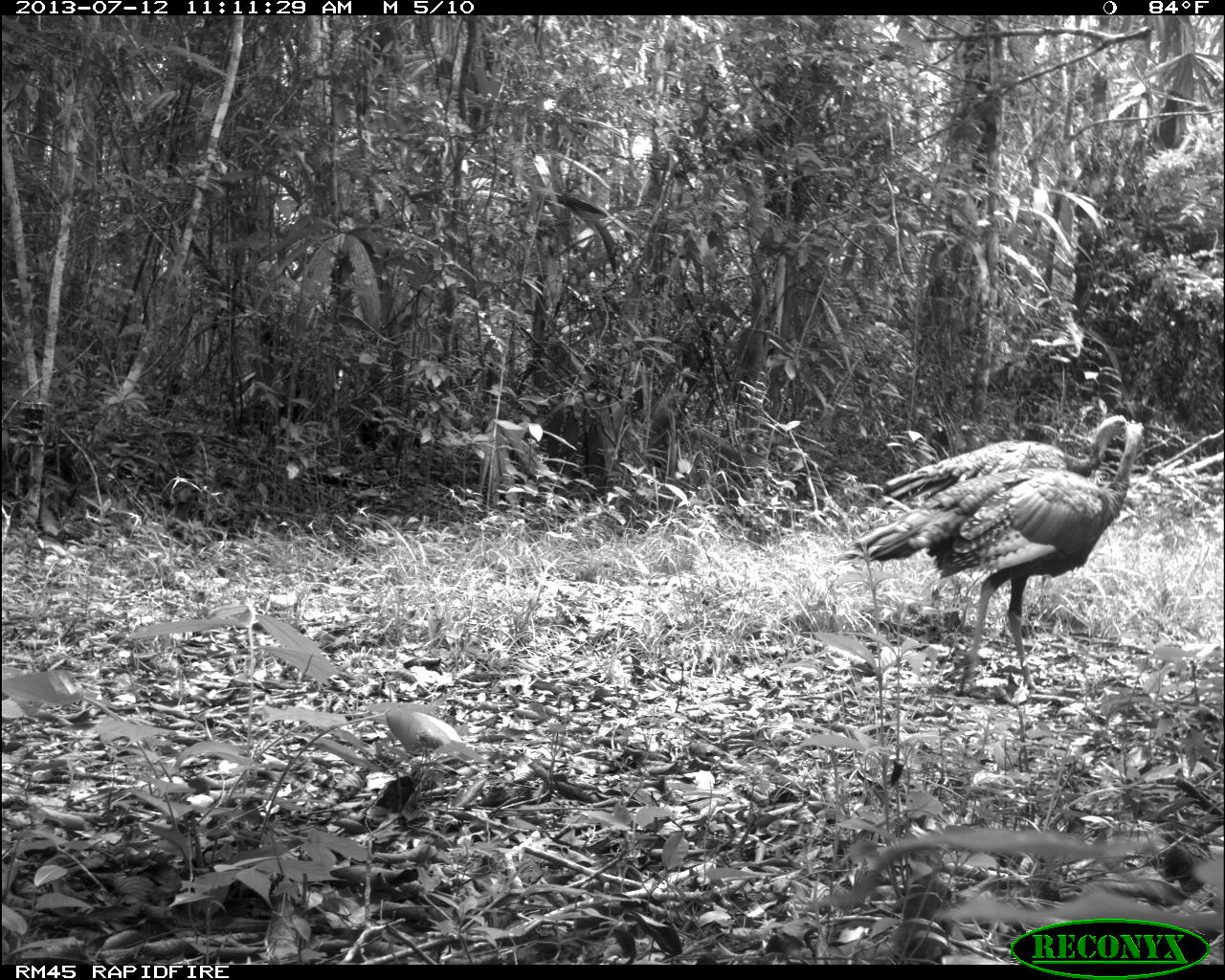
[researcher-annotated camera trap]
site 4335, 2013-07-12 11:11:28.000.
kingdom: Animalia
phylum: Chordata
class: Aves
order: Galliformes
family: Phasianidae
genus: Meleagris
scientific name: Meleagris ocellata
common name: ocellated turkey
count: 2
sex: female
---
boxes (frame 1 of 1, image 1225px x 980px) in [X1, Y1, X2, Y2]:
meleagris ocellata: [837, 420, 1144, 704]; [876, 414, 1129, 526]